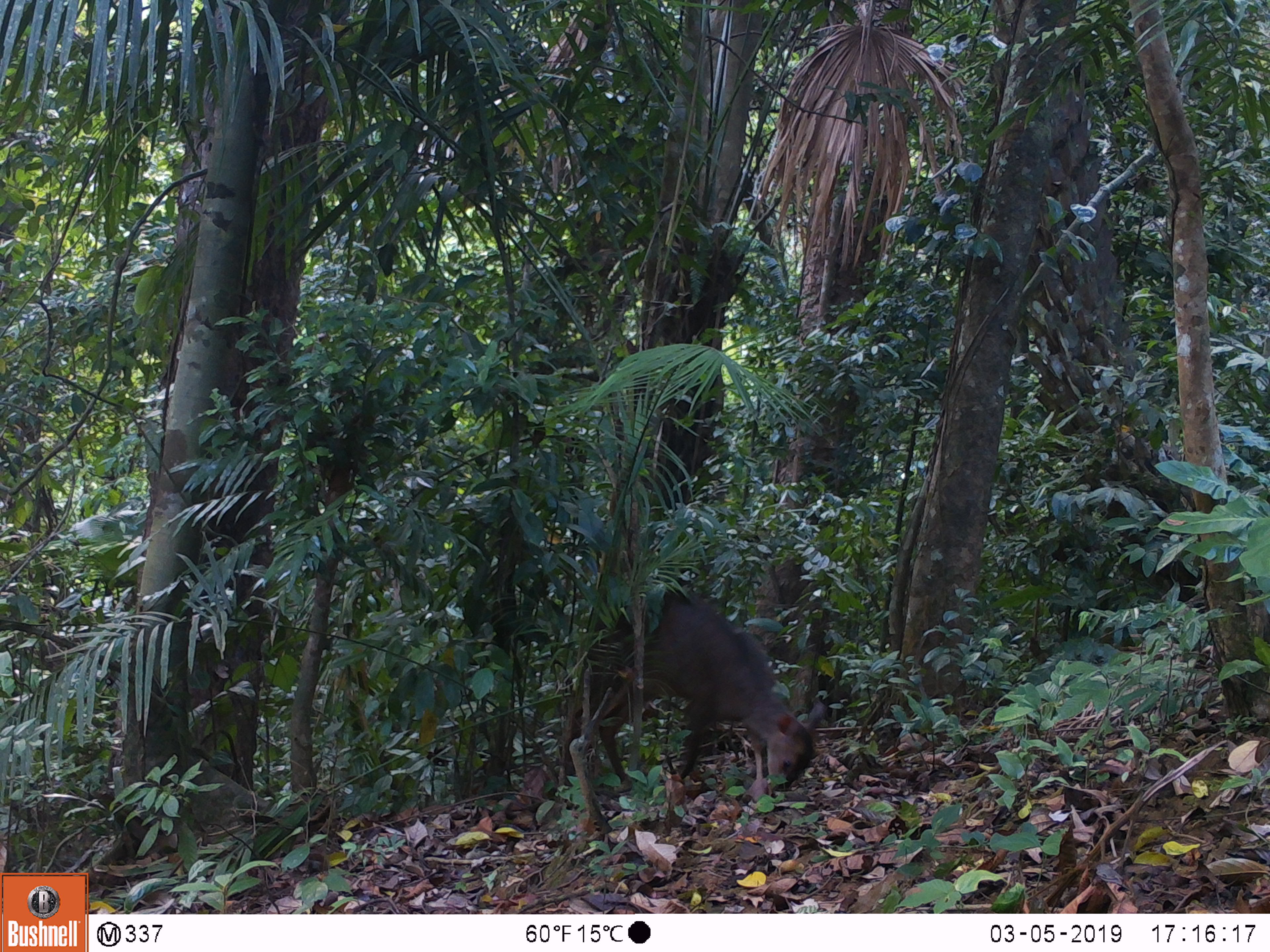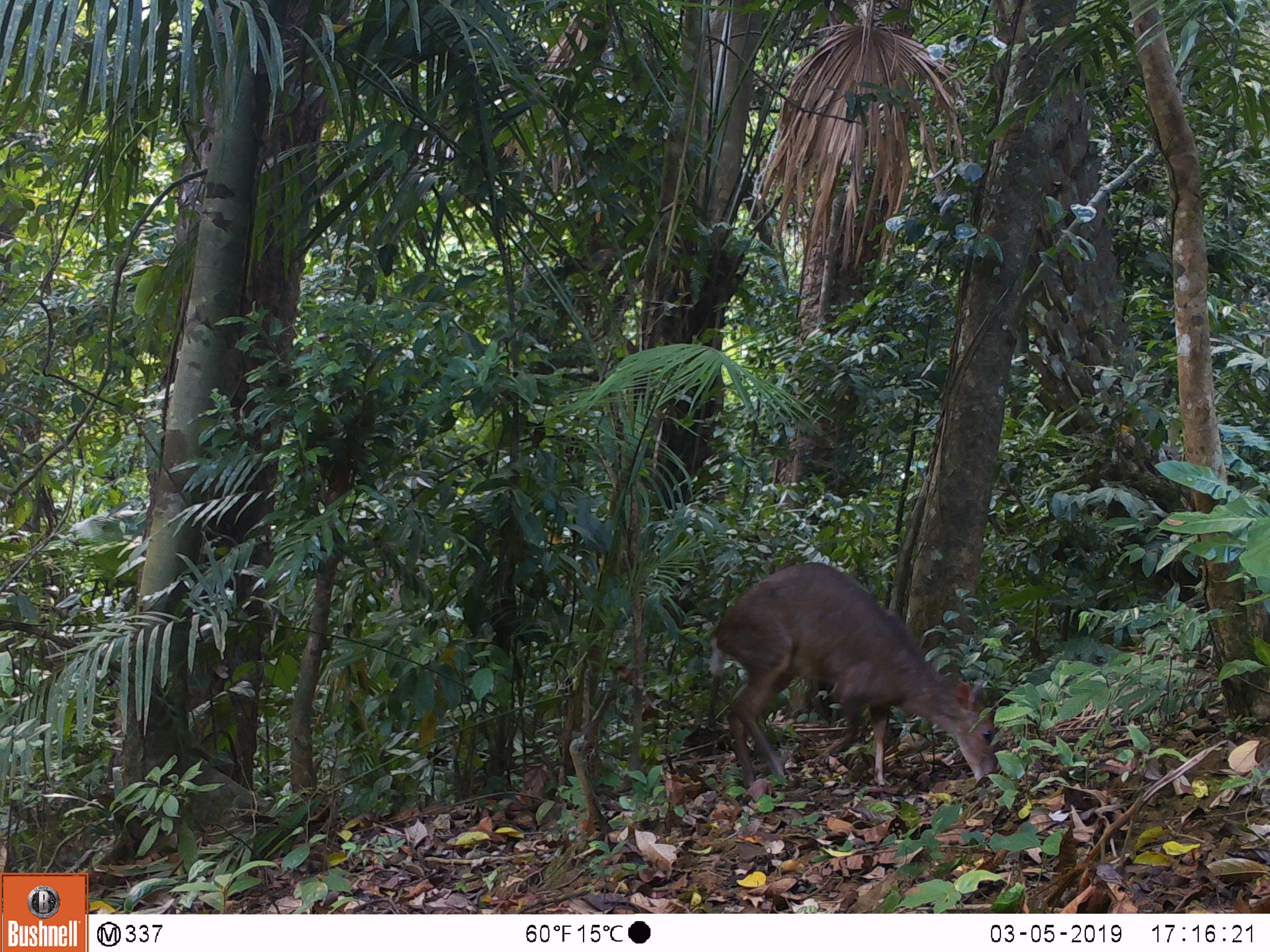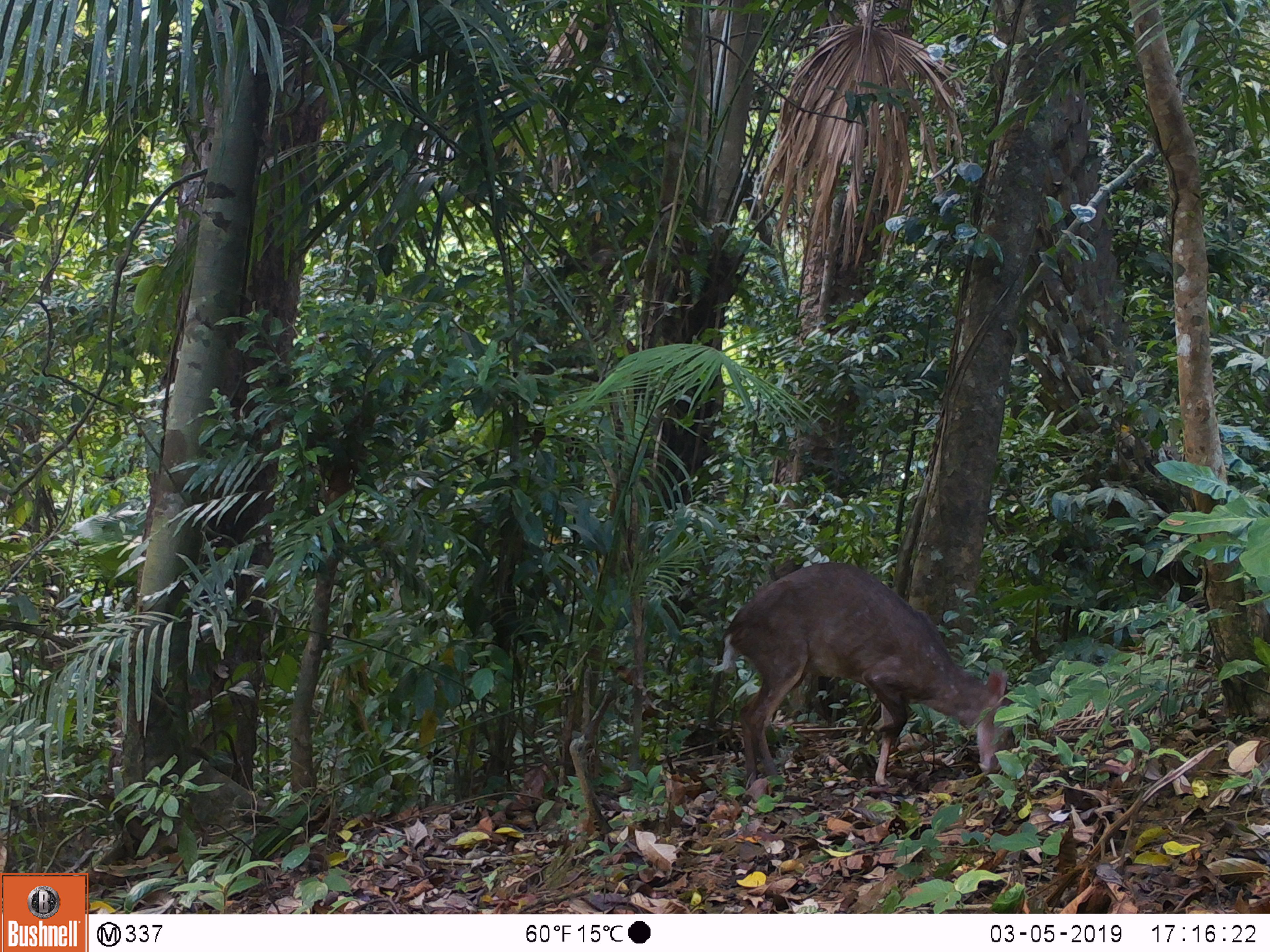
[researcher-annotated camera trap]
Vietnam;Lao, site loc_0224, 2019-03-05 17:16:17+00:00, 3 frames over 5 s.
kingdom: Animalia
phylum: Chordata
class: Mammalia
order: Artiodactyla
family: Cervidae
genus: Muntiacus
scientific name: Muntiacus vuquangensis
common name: large-antlered muntjac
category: large antlered muntjac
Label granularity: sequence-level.